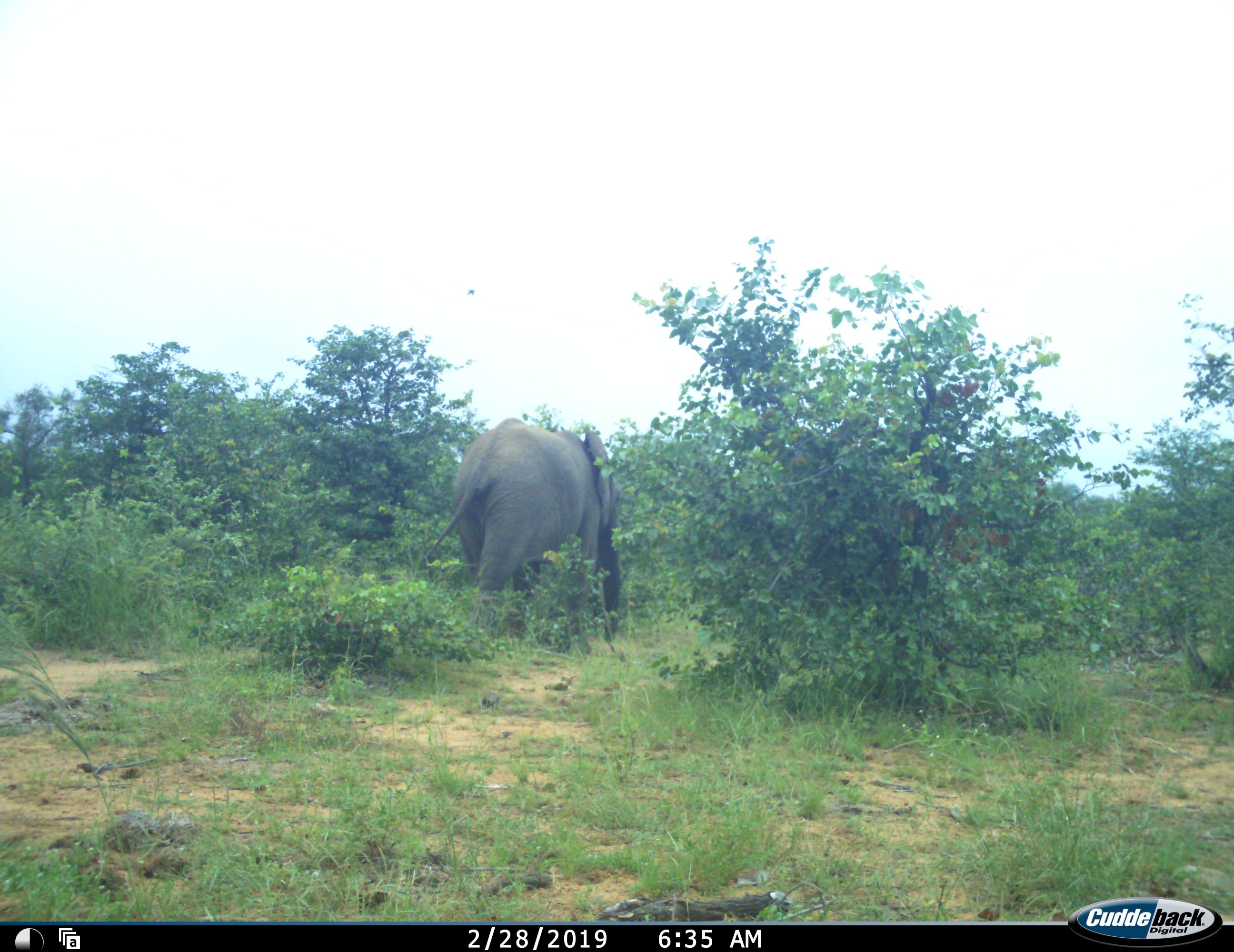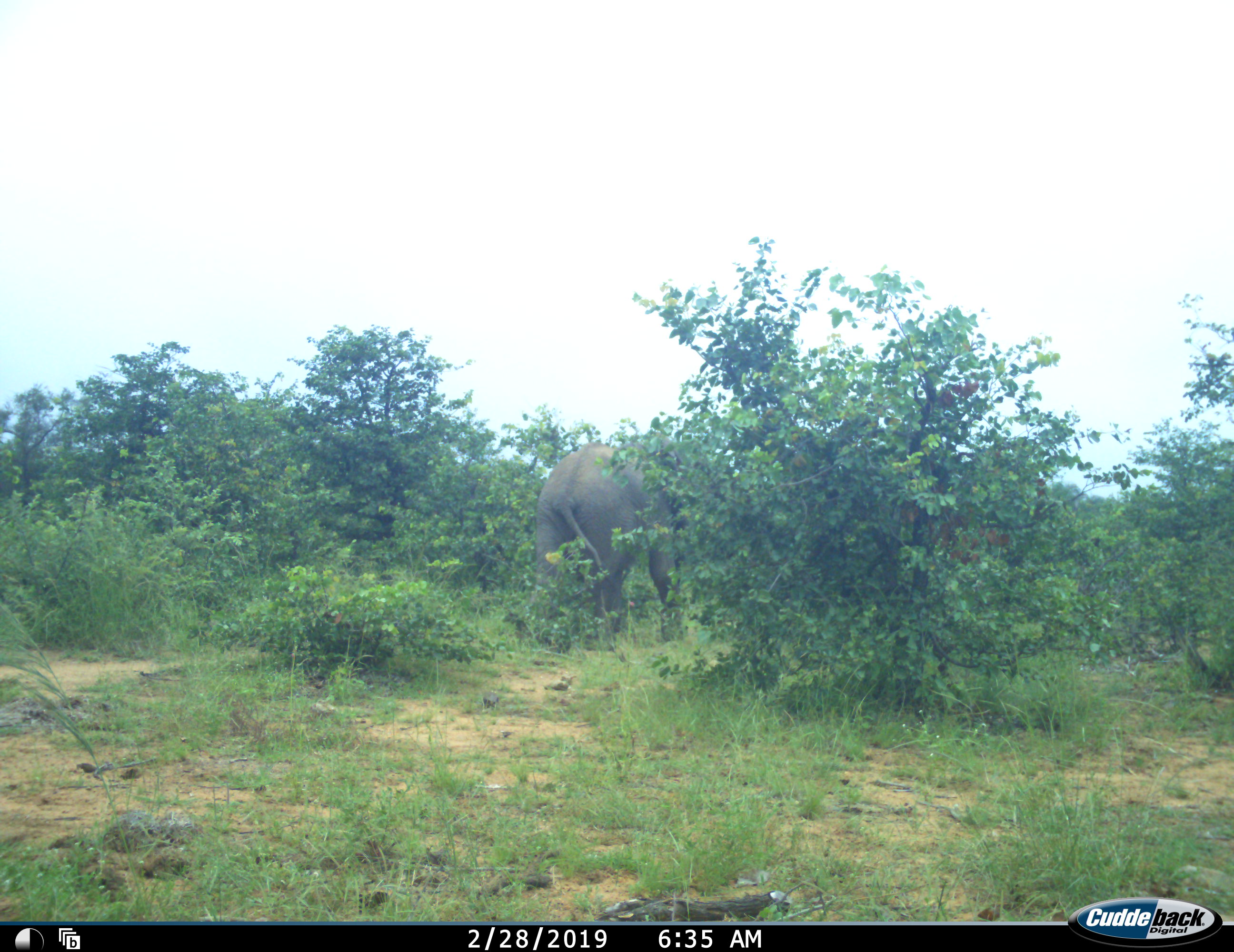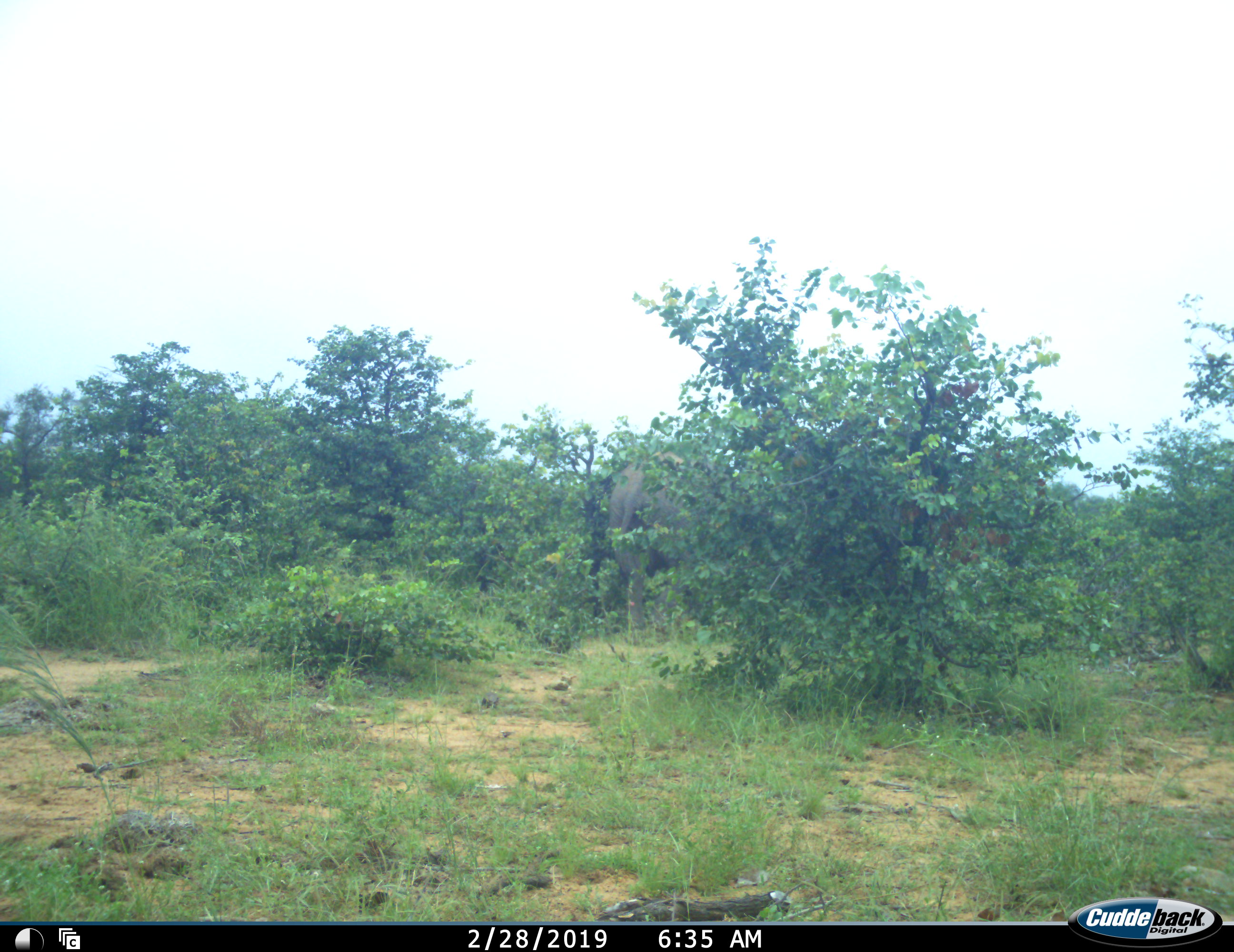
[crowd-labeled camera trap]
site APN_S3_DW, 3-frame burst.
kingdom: Animalia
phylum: Chordata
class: Mammalia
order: Proboscidea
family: Elephantidae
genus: Loxodonta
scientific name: Loxodonta africana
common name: african bush elephant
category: elephant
Elephant (african bush elephant) (Loxodonta africana), count 1. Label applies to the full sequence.